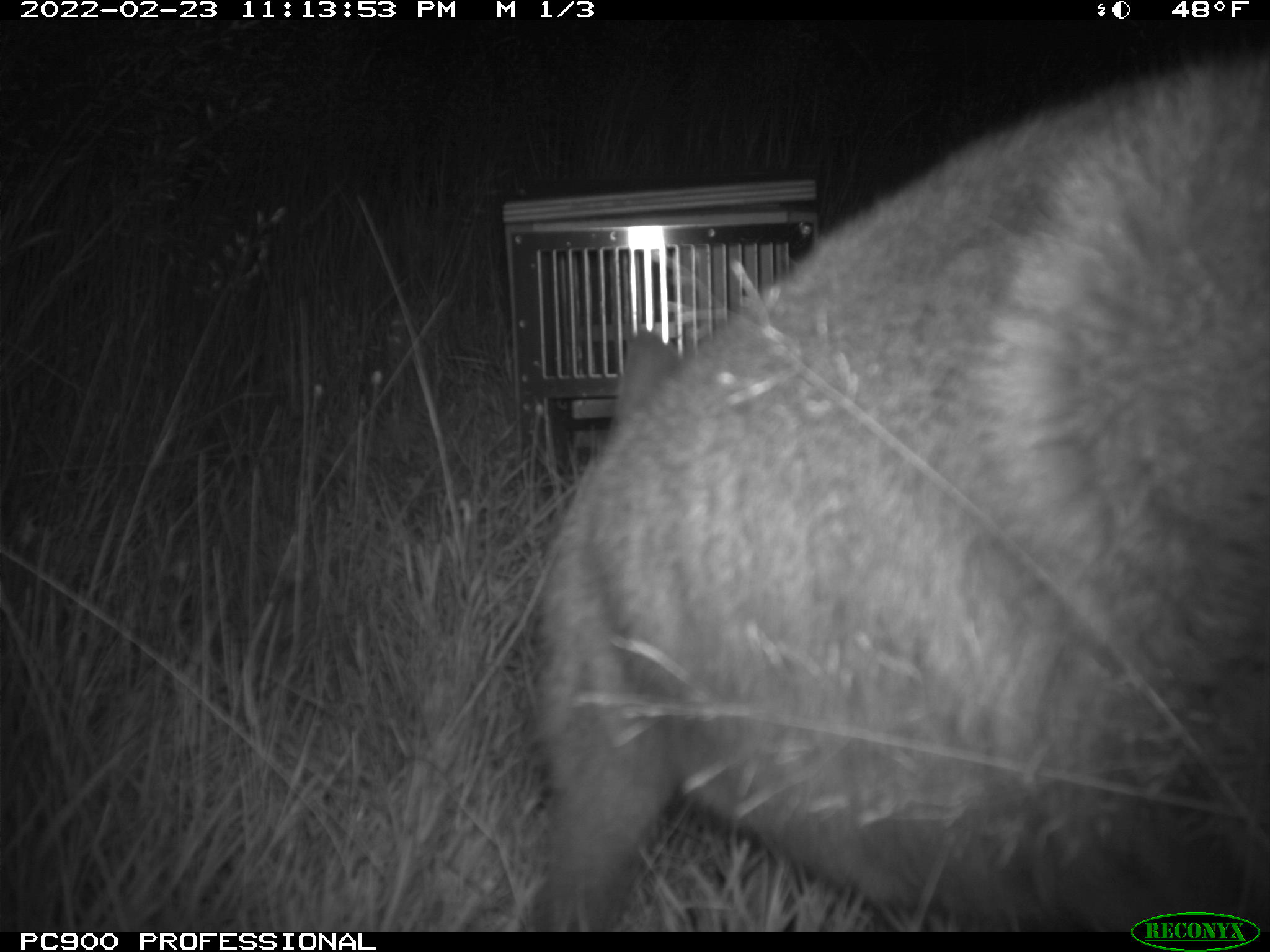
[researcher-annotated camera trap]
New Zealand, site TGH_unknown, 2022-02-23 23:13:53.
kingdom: Animalia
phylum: Chordata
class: Mammalia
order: Diprotodontia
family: Macropodidae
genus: Notamacropus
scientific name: Notamacropus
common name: wallaby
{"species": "wallaby (Notamacropus)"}